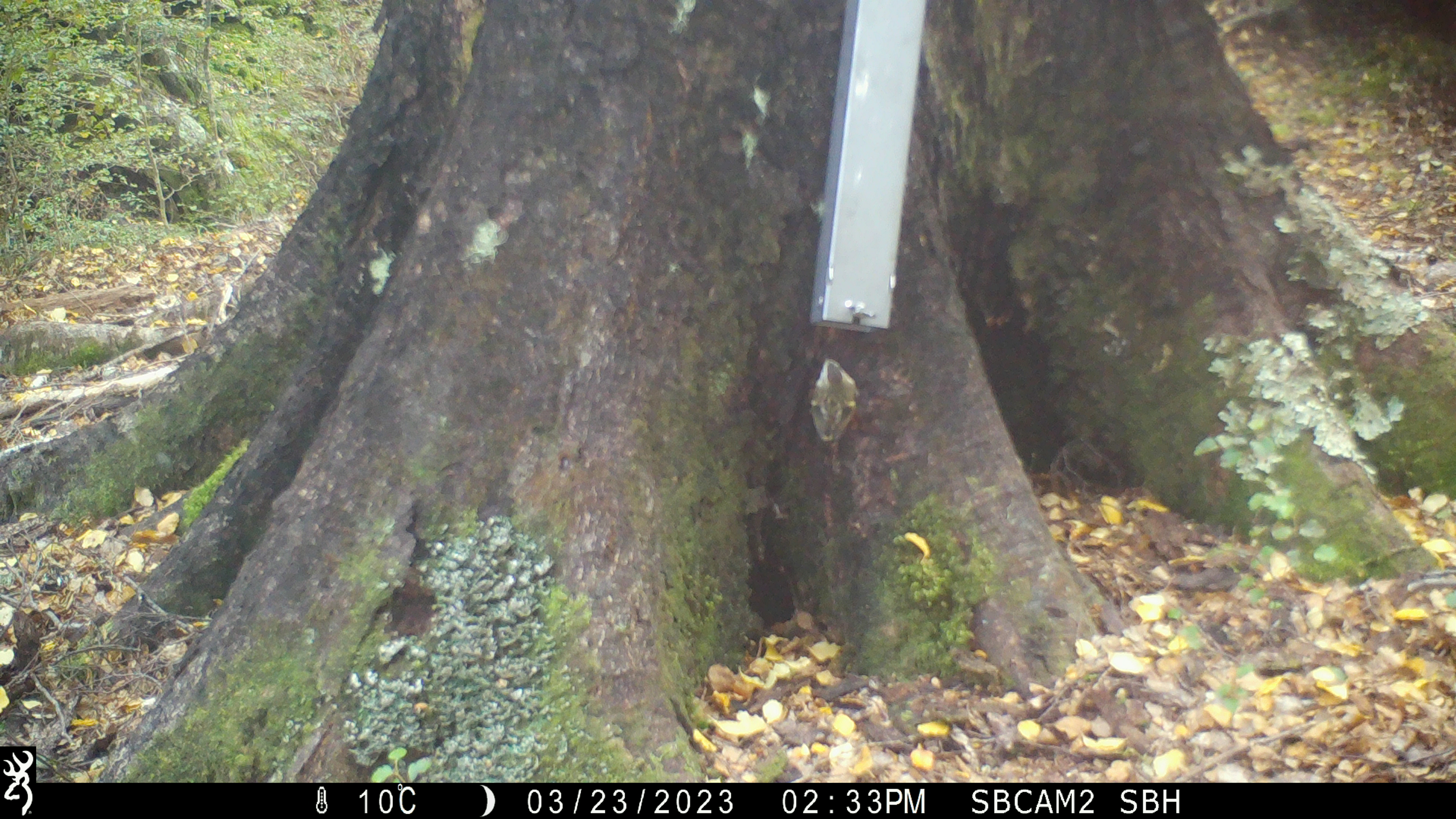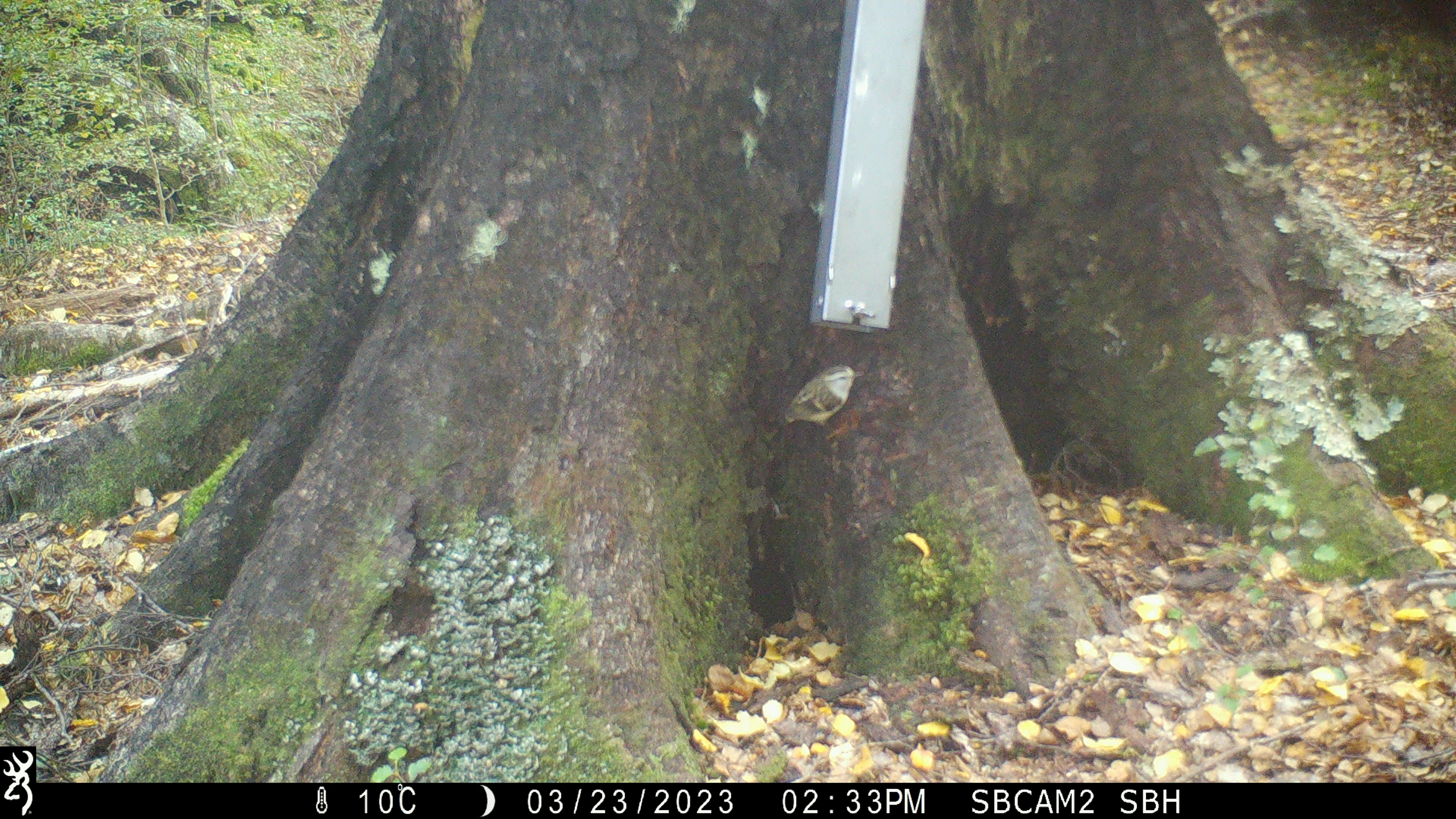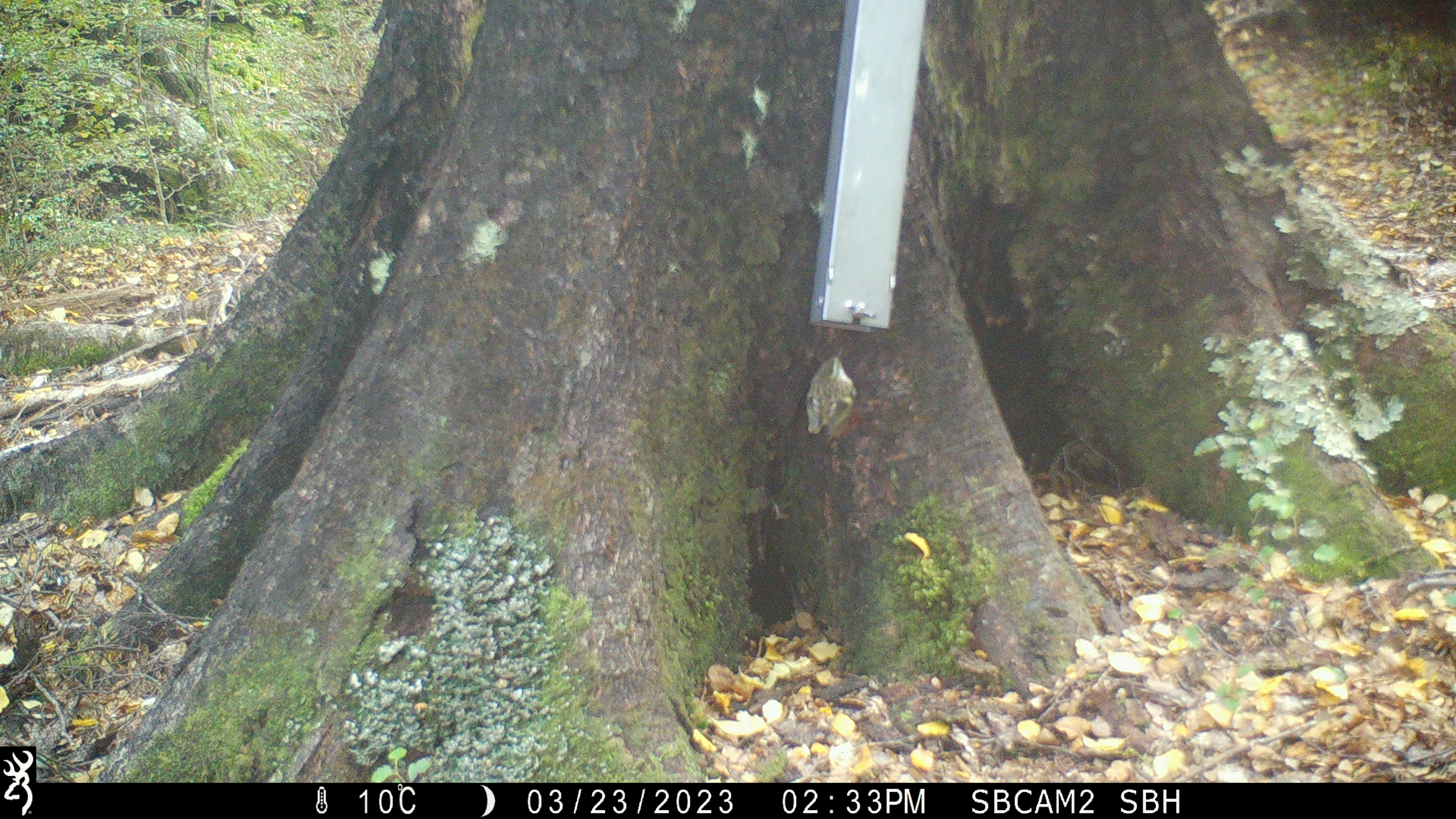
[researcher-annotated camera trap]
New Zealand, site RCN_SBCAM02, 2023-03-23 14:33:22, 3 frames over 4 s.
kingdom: Animalia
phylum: Chordata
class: Aves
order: Passeriformes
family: Acanthisittidae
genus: Acanthisitta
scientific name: Acanthisitta chloris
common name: rifleman